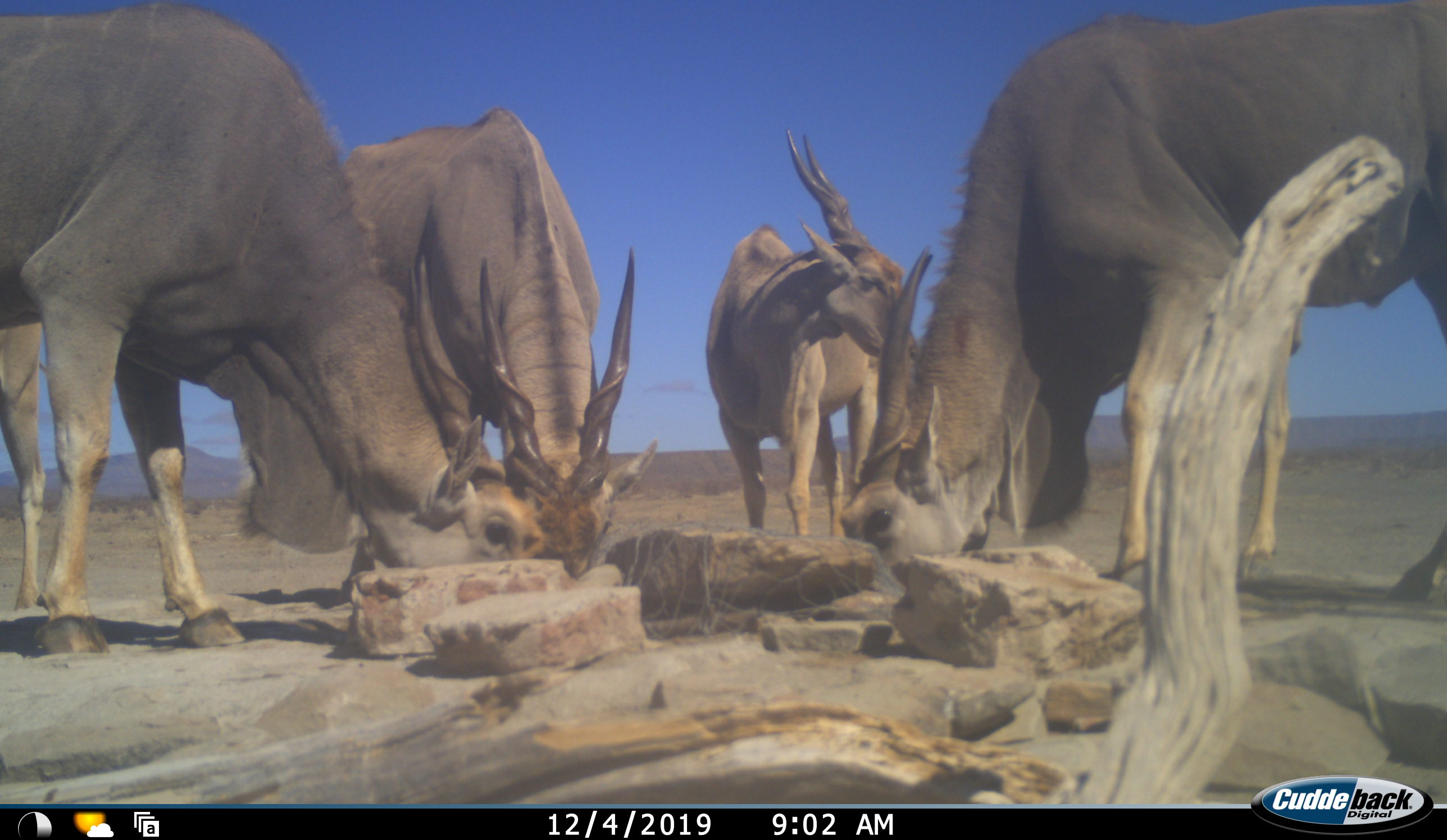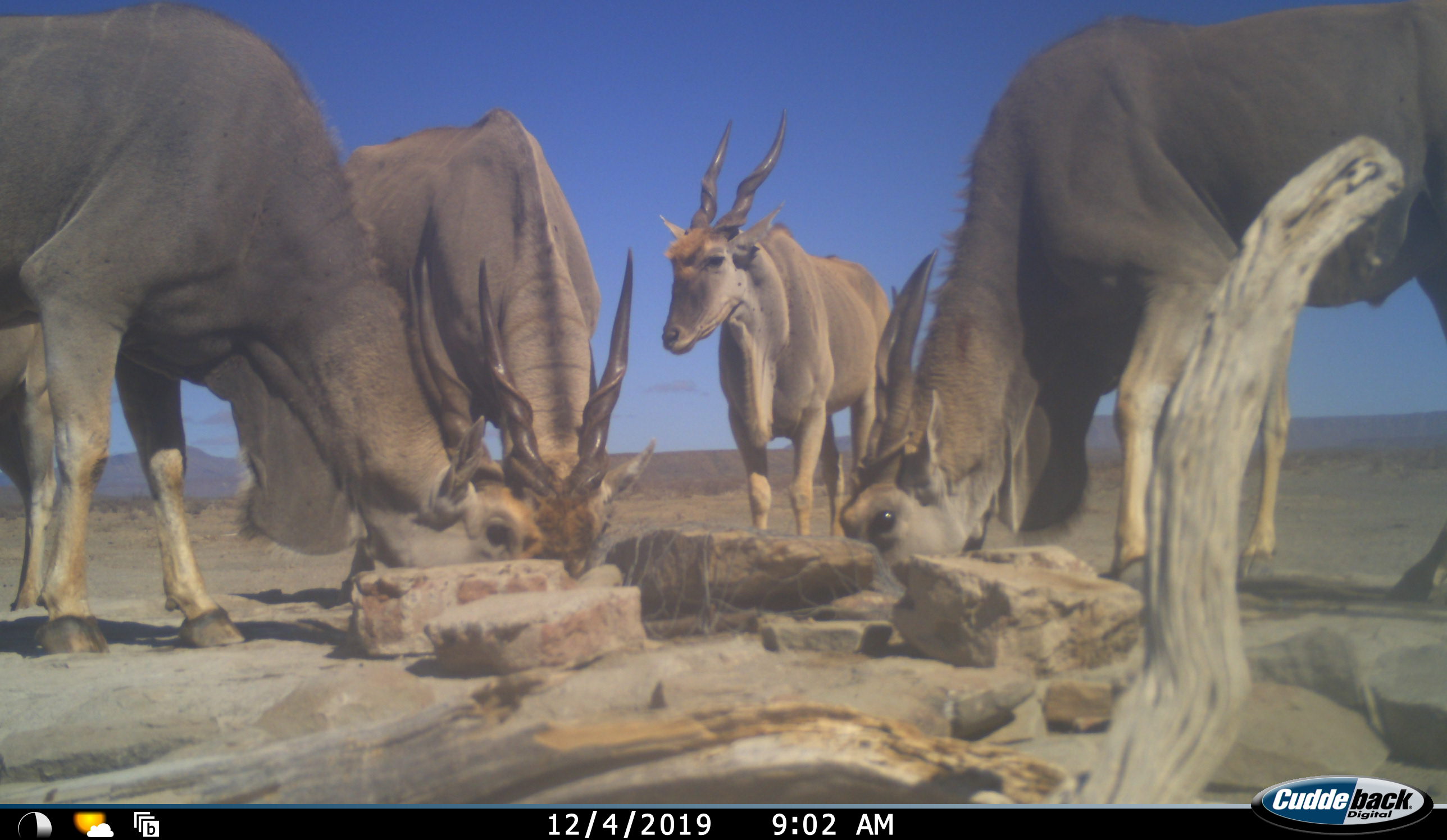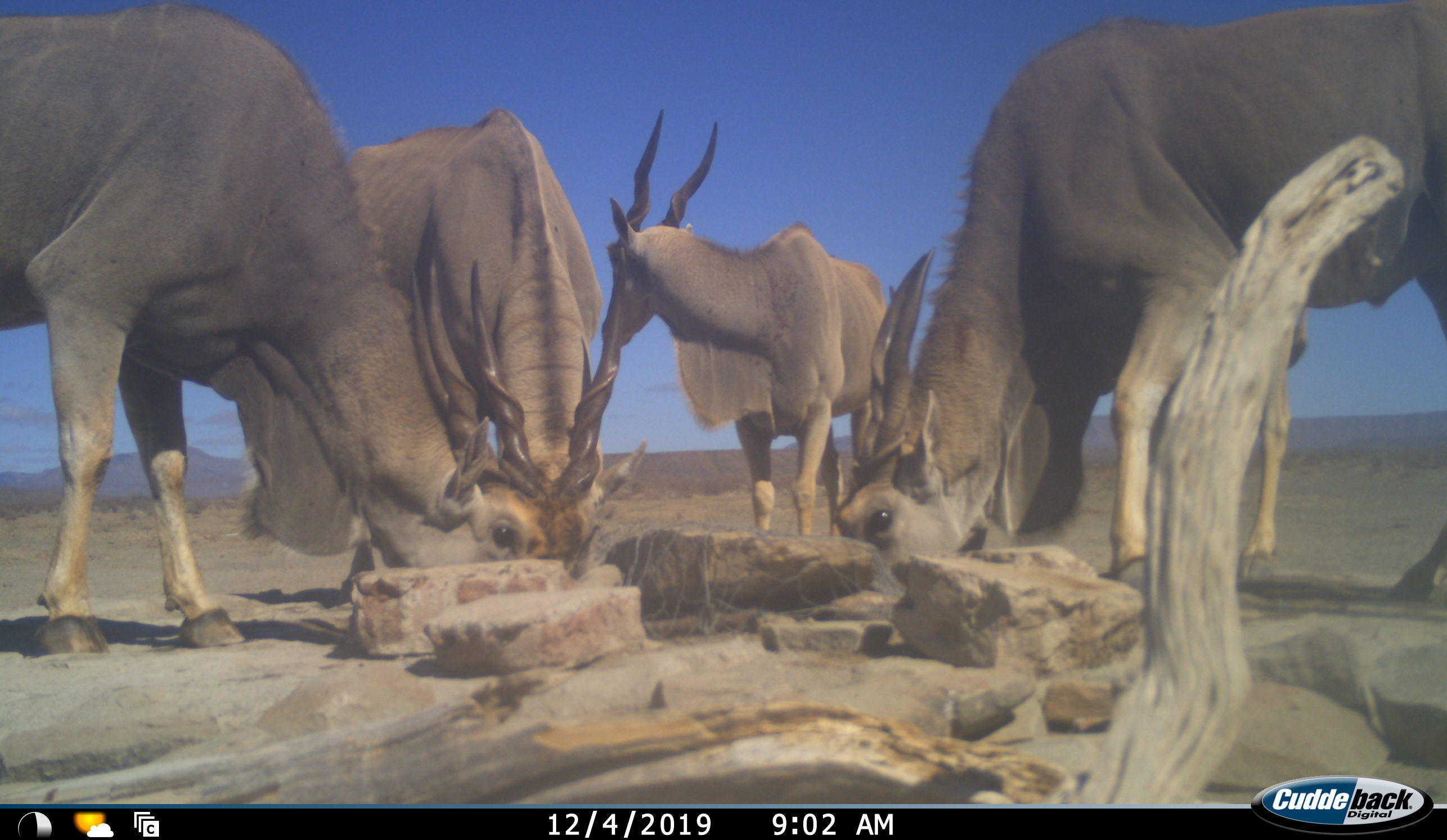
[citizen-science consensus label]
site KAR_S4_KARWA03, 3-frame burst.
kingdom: Animalia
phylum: Chordata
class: Mammalia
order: Artiodactyla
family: Bovidae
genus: Tragelaphus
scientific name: Tragelaphus oryx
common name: eland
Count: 6.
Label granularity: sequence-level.